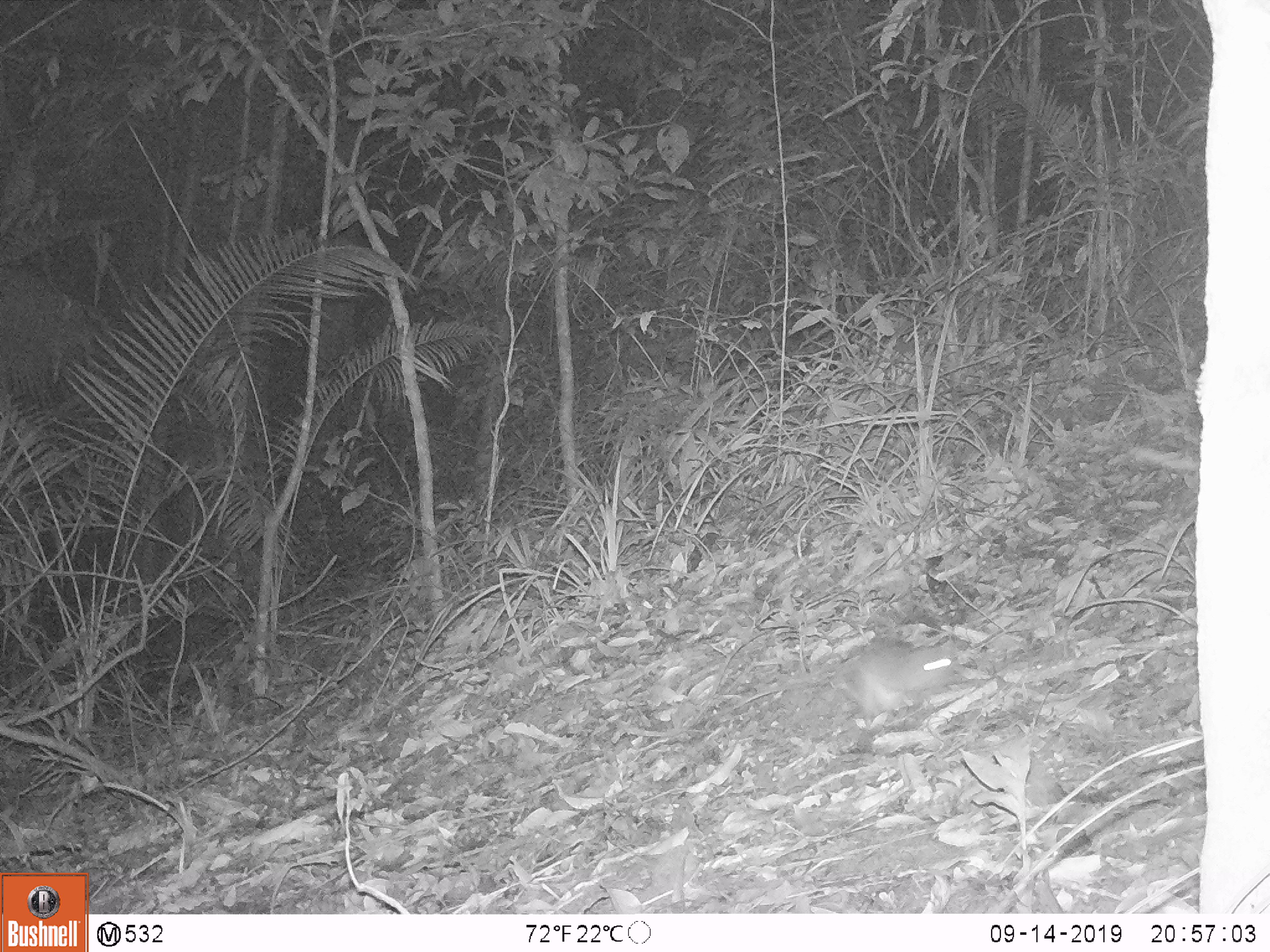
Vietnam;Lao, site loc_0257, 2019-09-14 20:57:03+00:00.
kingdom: Animalia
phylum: Chordata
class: Mammalia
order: Rodentia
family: Muridae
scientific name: Muridae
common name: old-world mice and rats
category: unidentified murid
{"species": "unidentified murid (old-world mice and rats) (Muridae)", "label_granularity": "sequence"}